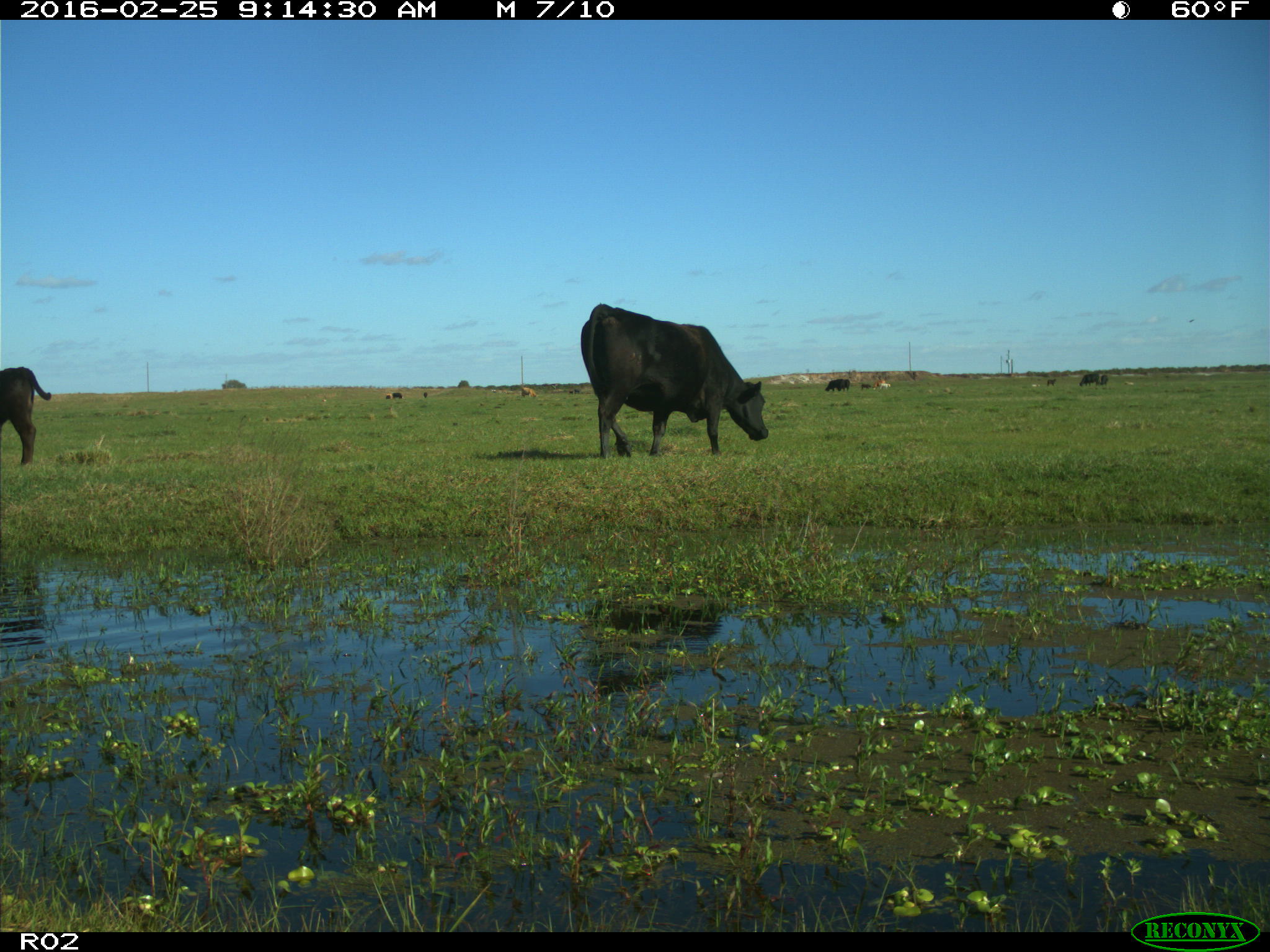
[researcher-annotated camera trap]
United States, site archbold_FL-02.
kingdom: Animalia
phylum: Chordata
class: Mammalia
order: Artiodactyla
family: Bovidae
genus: Bos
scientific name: Bos taurus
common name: domestic cow